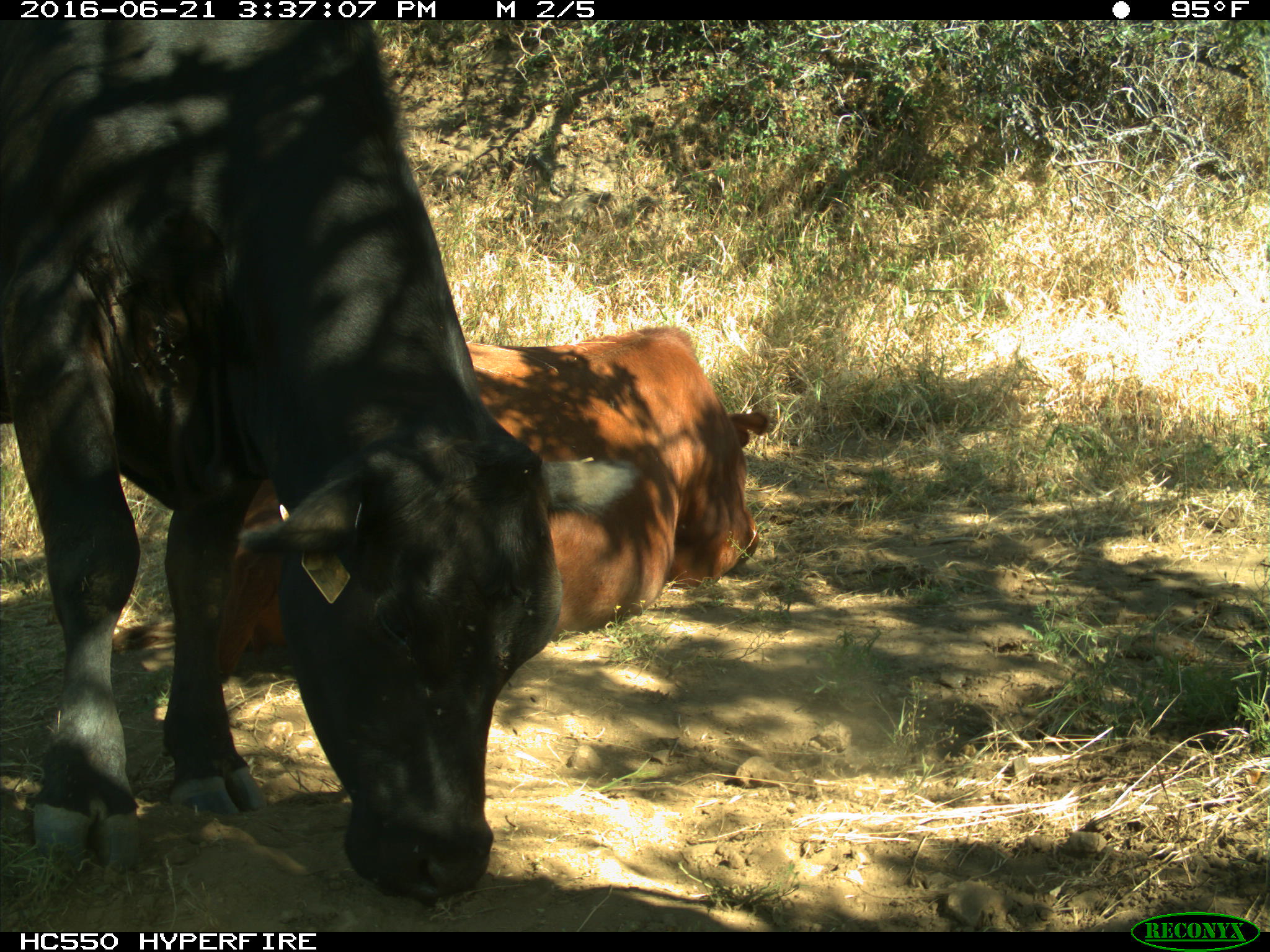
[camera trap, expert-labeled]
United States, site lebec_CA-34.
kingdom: Animalia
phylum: Chordata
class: Mammalia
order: Artiodactyla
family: Bovidae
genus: Bos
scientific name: Bos taurus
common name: domestic cow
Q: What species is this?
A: Bos taurus (domestic cow).